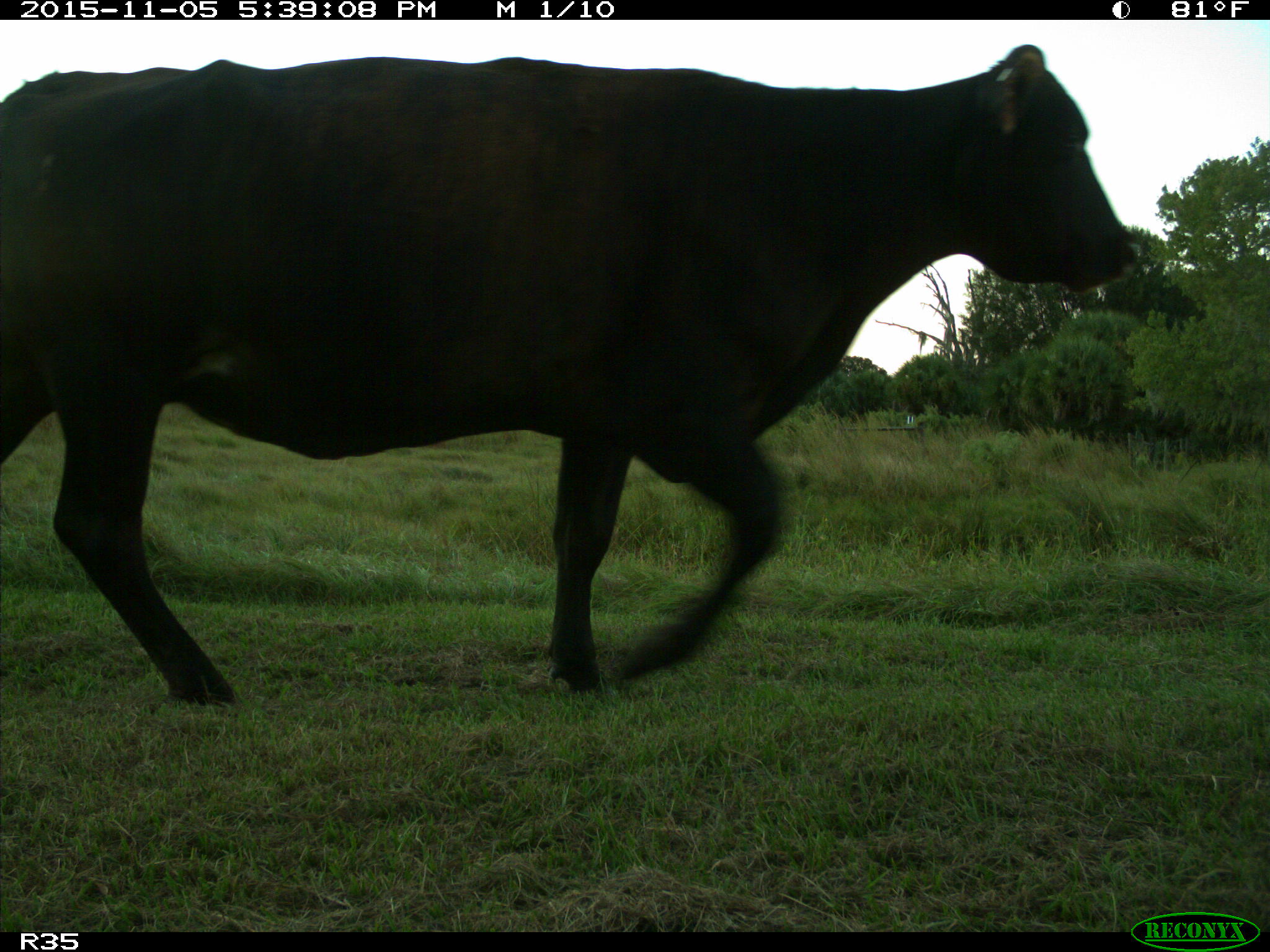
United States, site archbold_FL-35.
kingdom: Animalia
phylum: Chordata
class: Mammalia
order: Artiodactyla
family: Bovidae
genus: Bos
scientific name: Bos taurus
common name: domestic cow